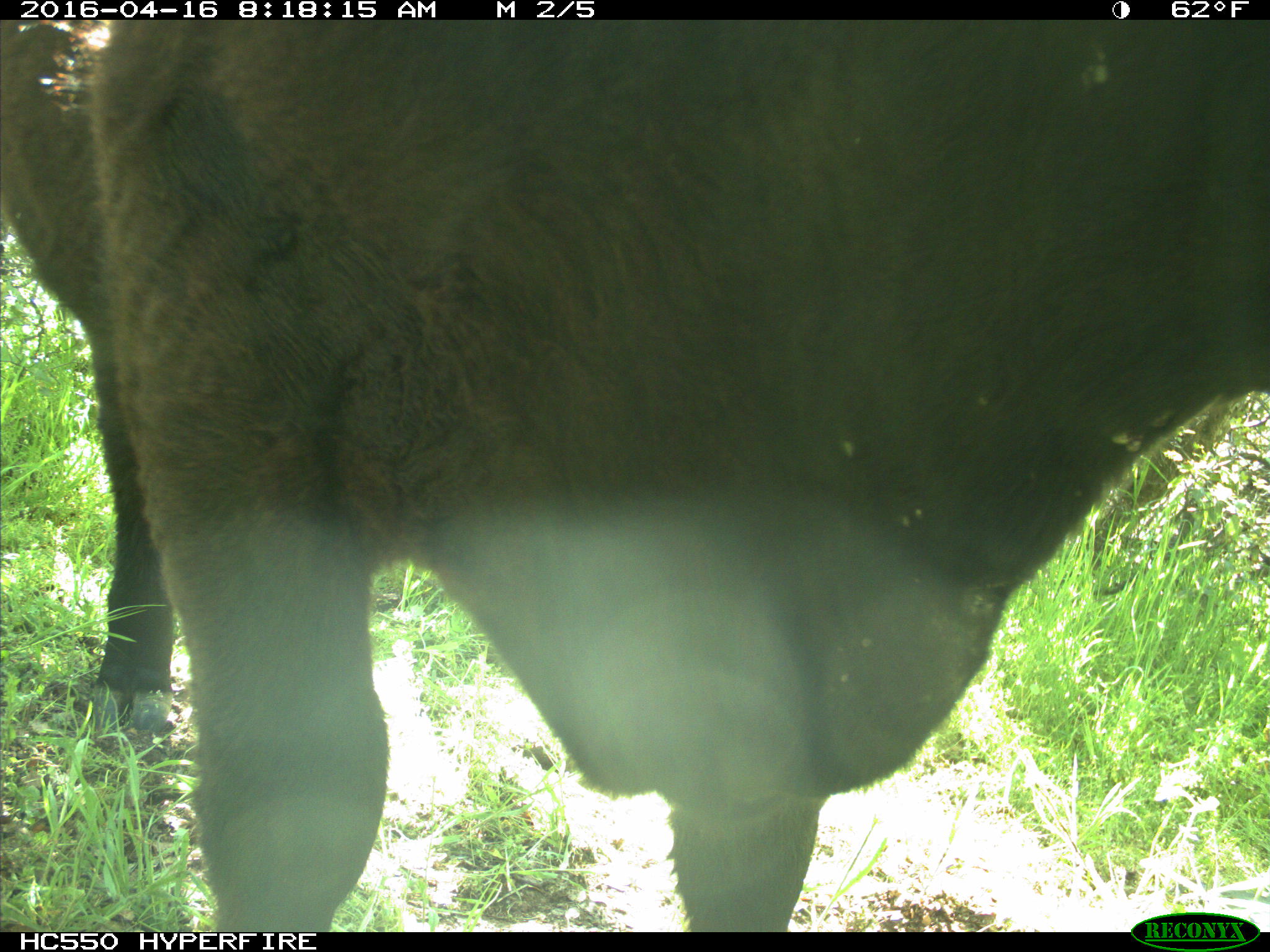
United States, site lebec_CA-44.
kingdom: Animalia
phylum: Chordata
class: Mammalia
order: Artiodactyla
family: Bovidae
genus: Bos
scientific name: Bos taurus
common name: domestic cow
Bos taurus (domestic cow).